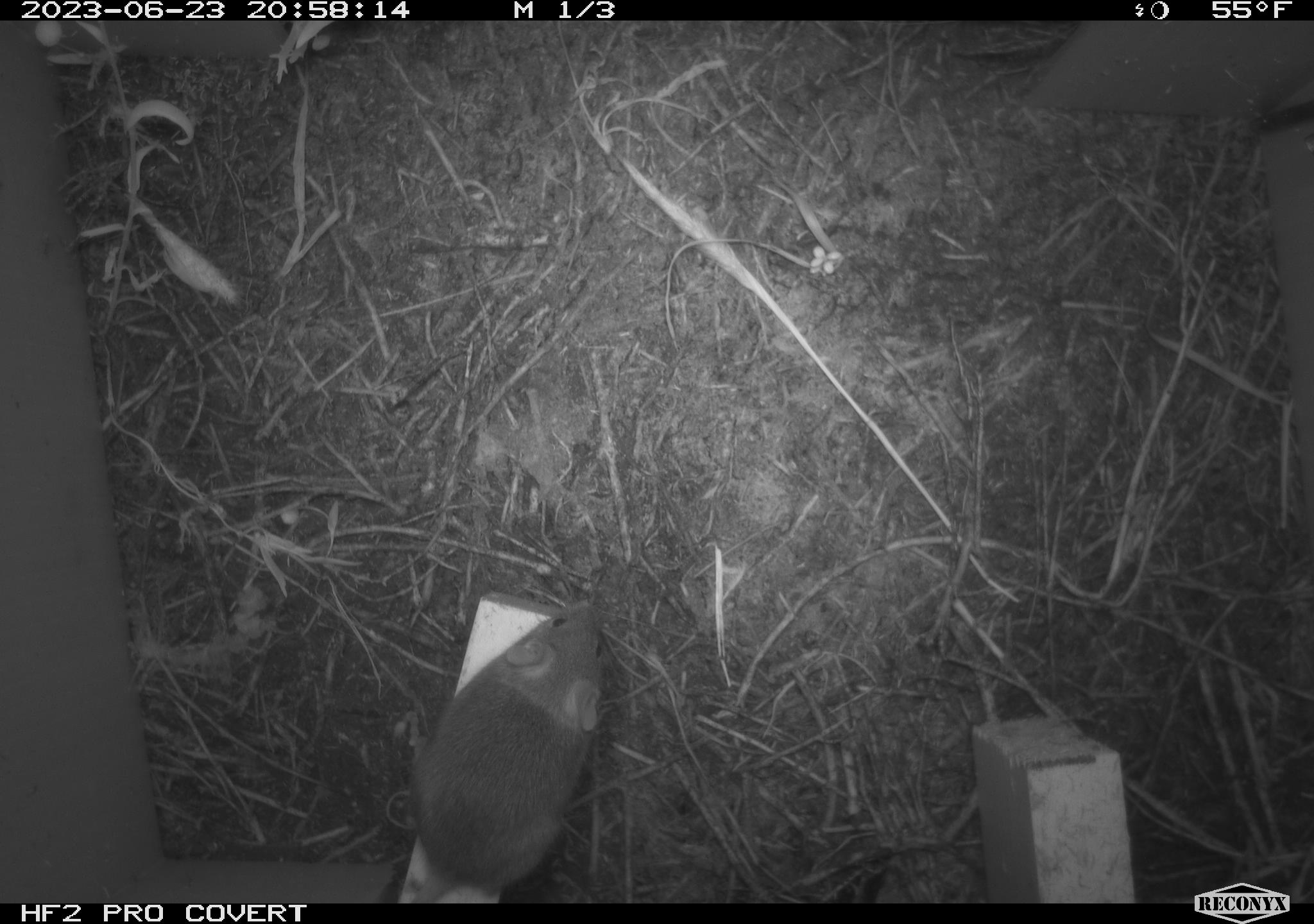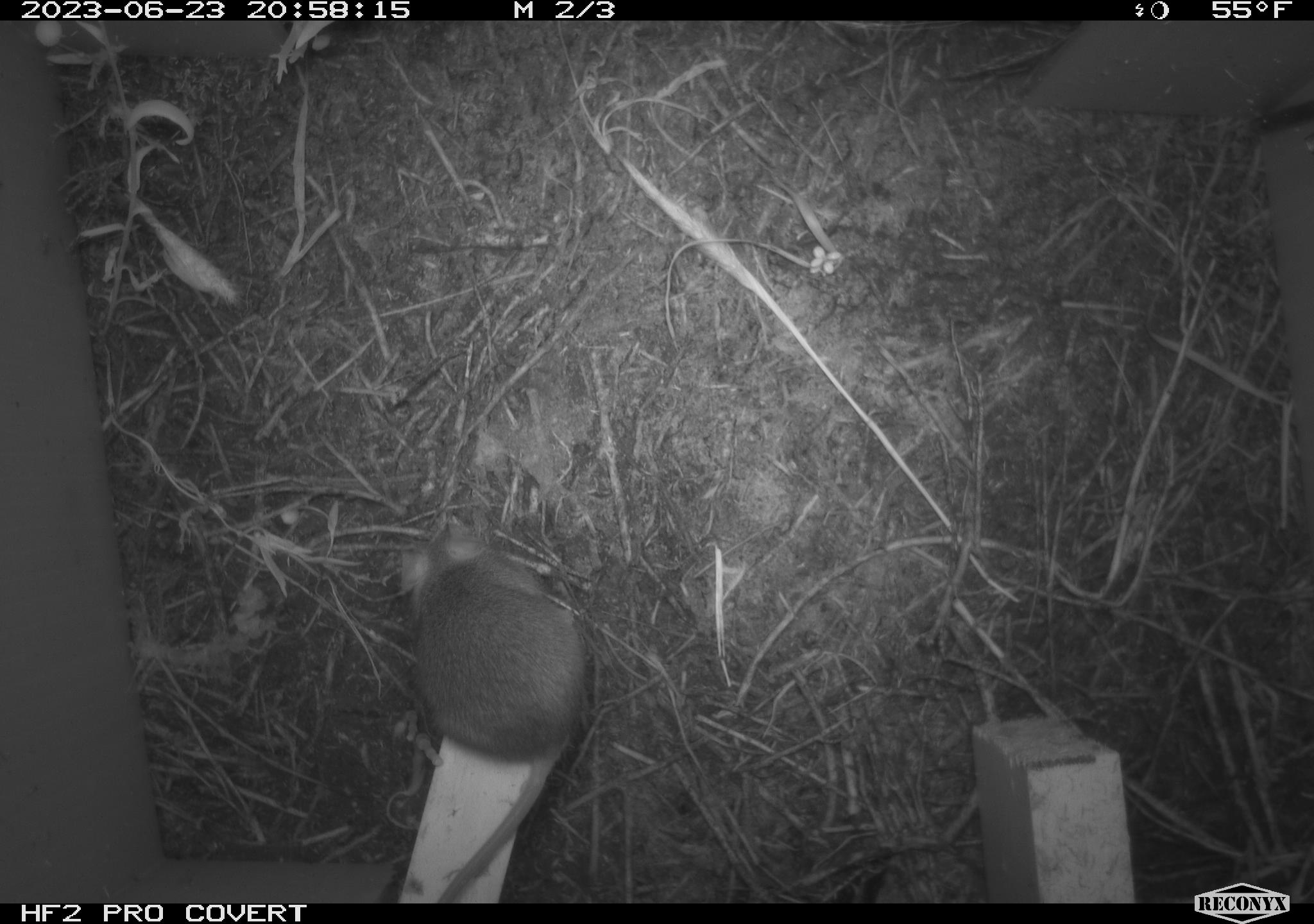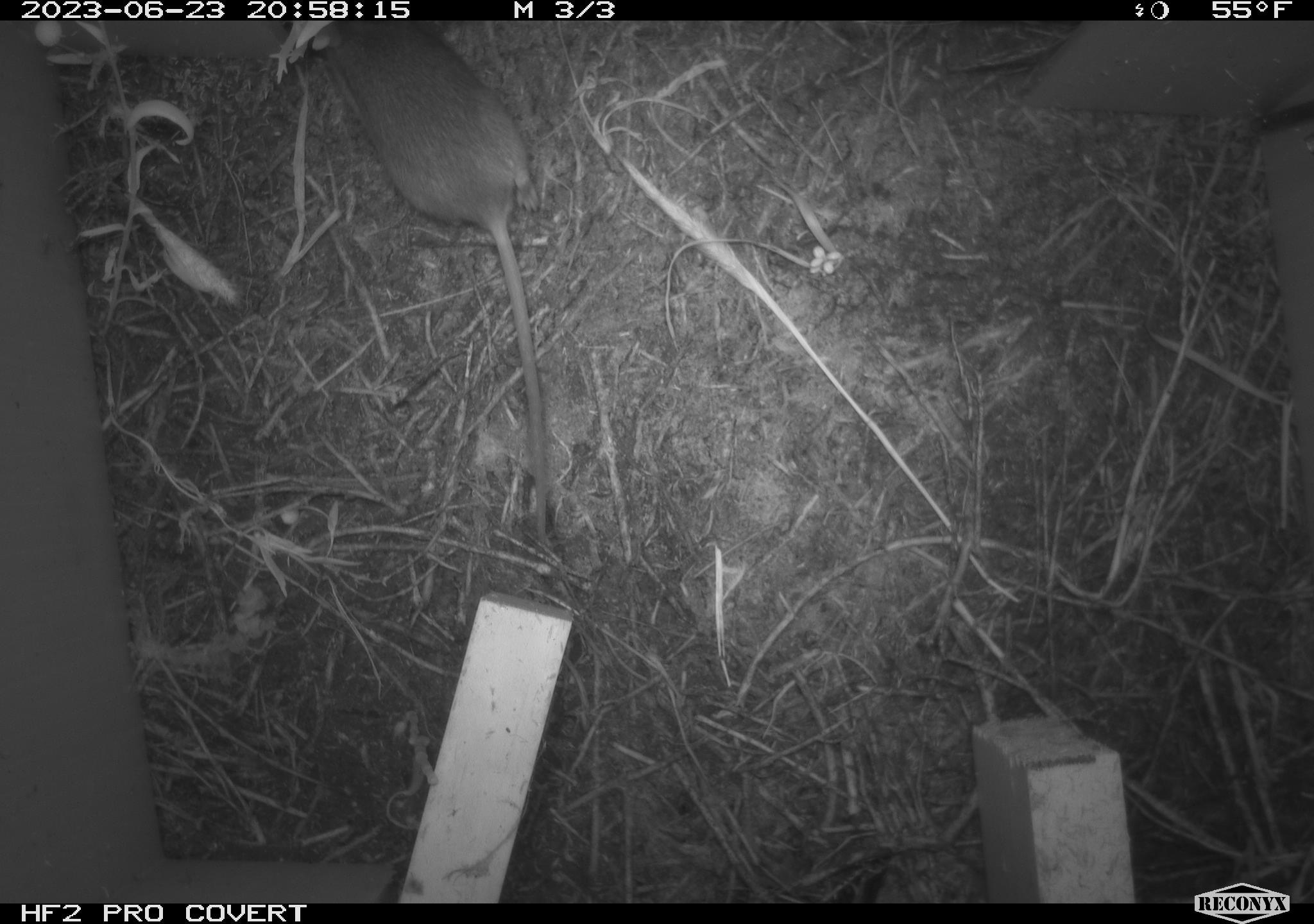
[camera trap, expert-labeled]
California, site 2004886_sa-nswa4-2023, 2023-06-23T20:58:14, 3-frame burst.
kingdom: Animalia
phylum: Chordata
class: Mammalia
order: Rodentia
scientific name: Rodentia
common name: mouse species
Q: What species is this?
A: Mouse species (Rodentia).